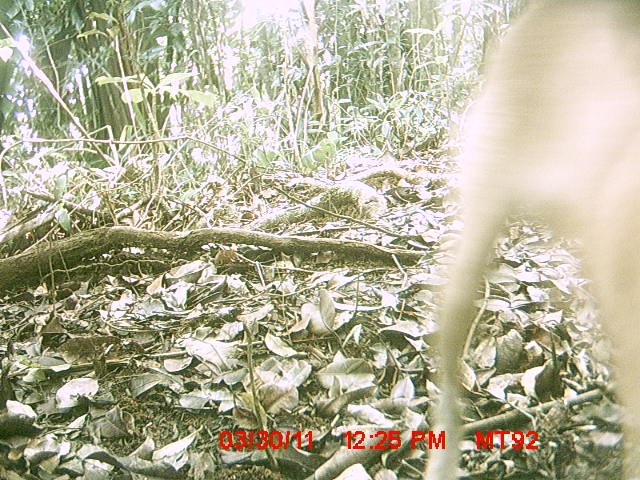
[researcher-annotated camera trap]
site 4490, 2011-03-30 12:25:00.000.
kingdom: Animalia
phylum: Chordata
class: Mammalia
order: Carnivora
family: Canidae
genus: Canis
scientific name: Canis familiaris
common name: domestic dog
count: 1